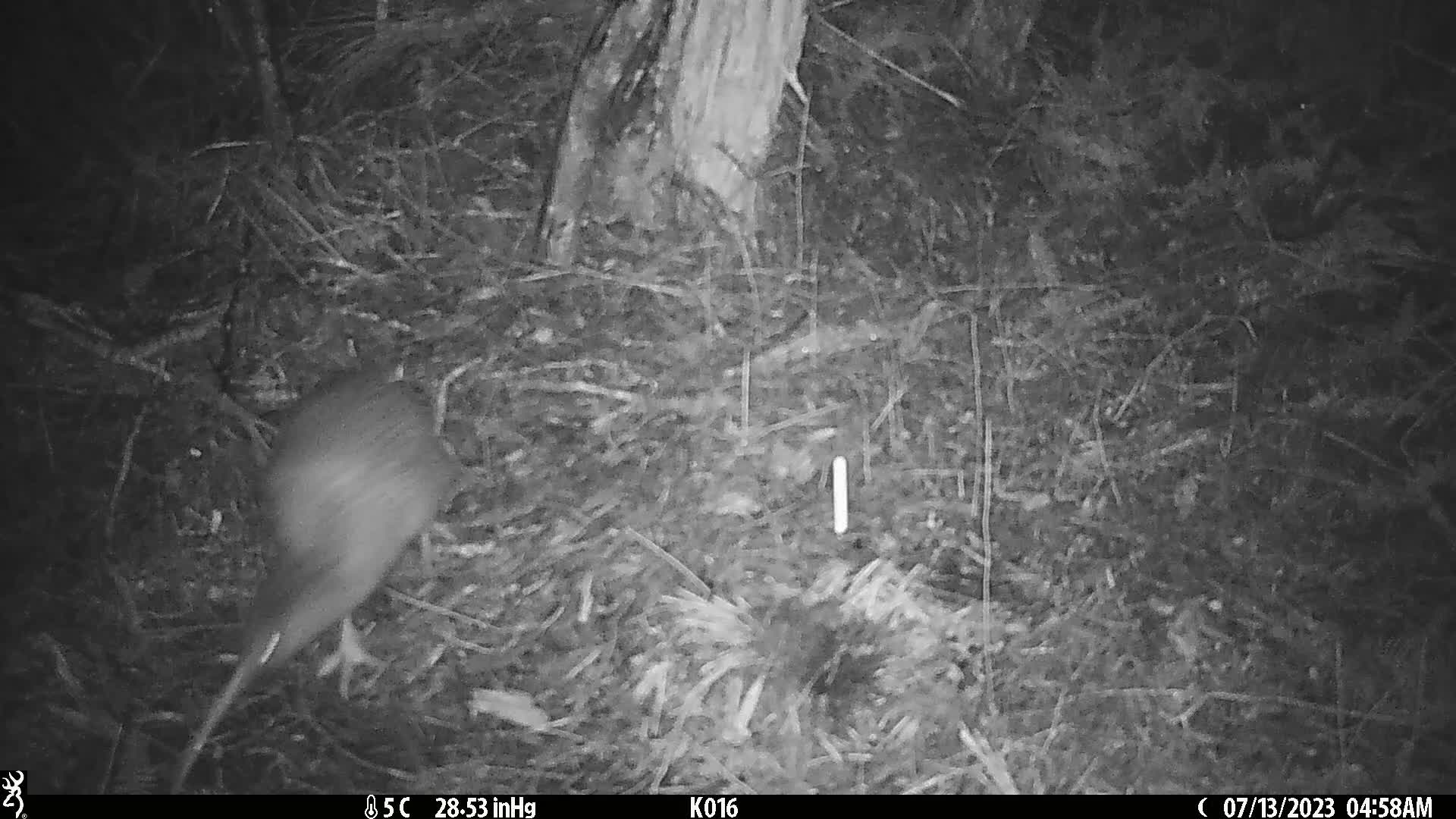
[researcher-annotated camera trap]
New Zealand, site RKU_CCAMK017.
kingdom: Animalia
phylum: Chordata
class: Aves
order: Apterygiformes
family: Apterygidae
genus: Apteryx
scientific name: Apteryx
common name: kiwi